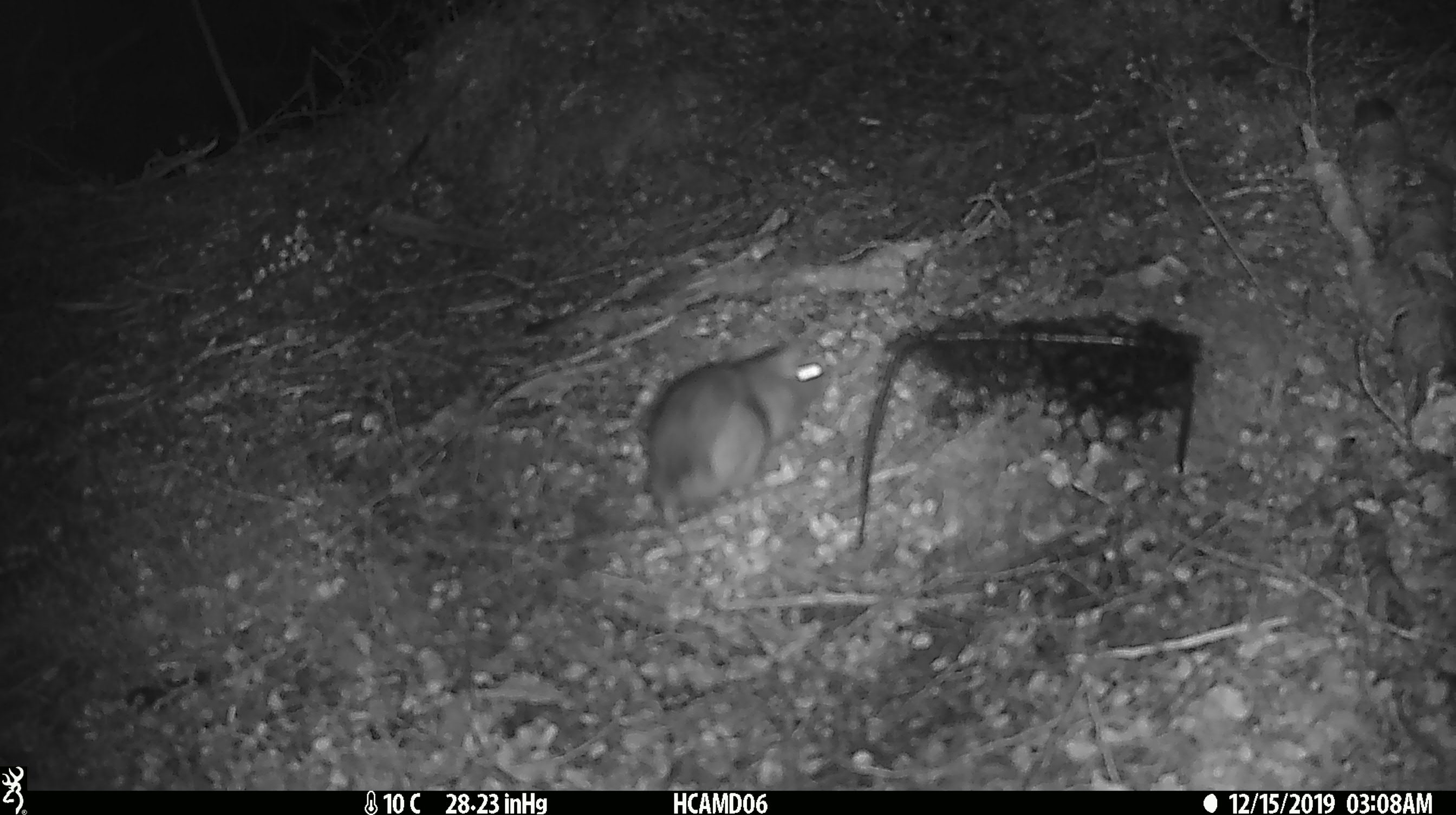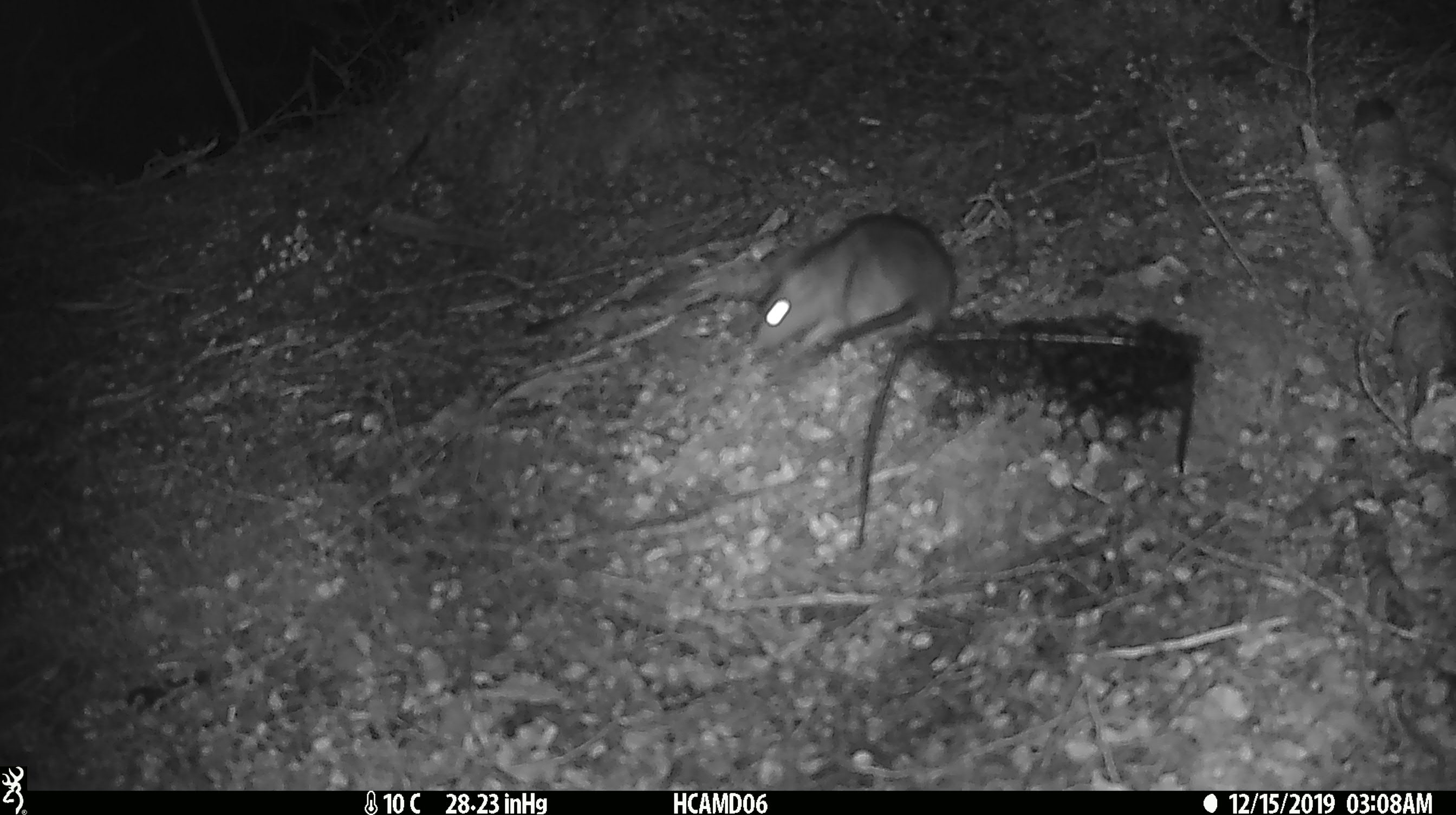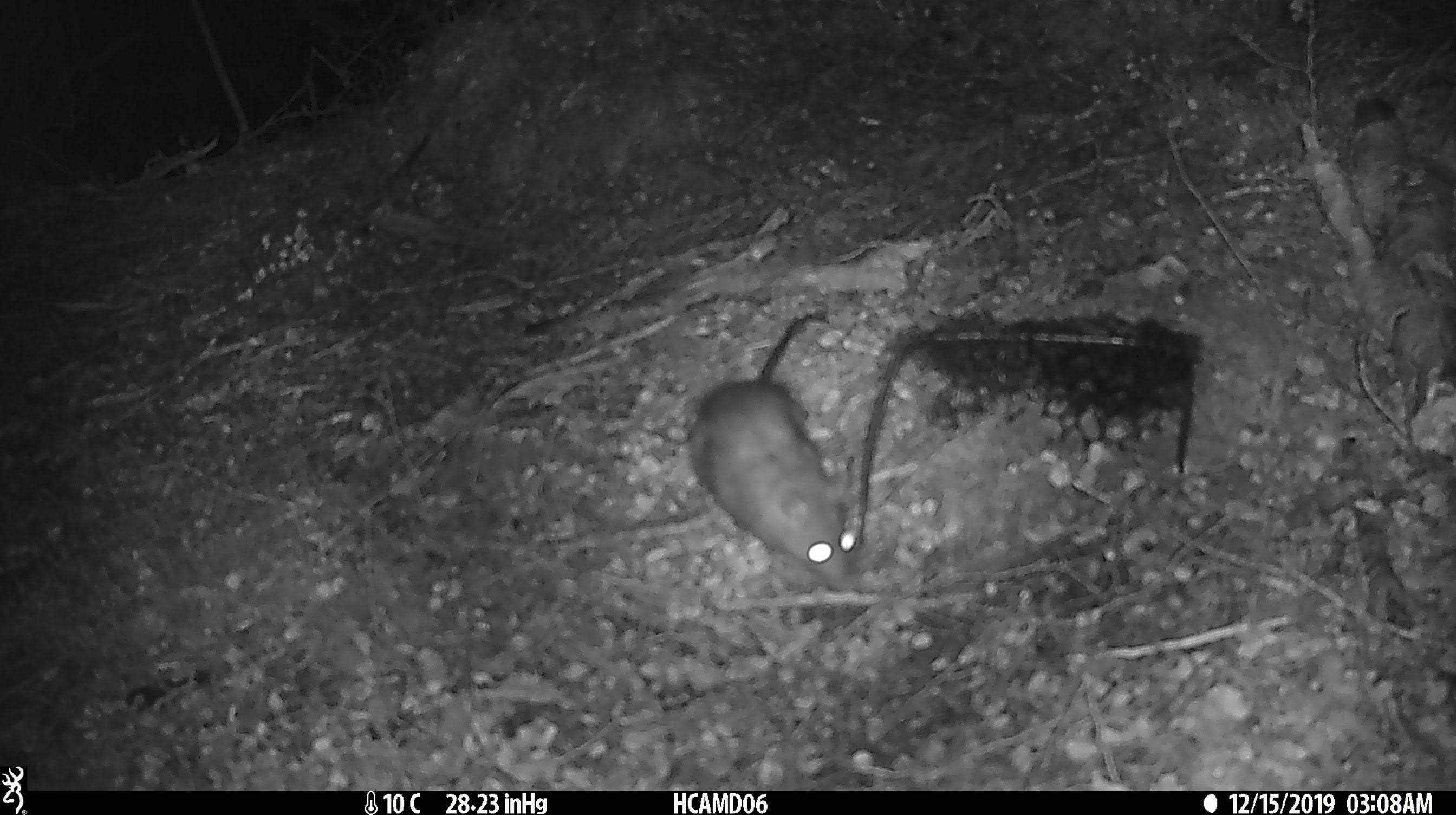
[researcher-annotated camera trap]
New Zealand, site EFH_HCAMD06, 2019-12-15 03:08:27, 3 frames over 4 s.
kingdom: Animalia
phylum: Chordata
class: Mammalia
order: Rodentia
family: Muridae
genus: Rattus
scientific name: Rattus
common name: rat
Rat (Rattus).